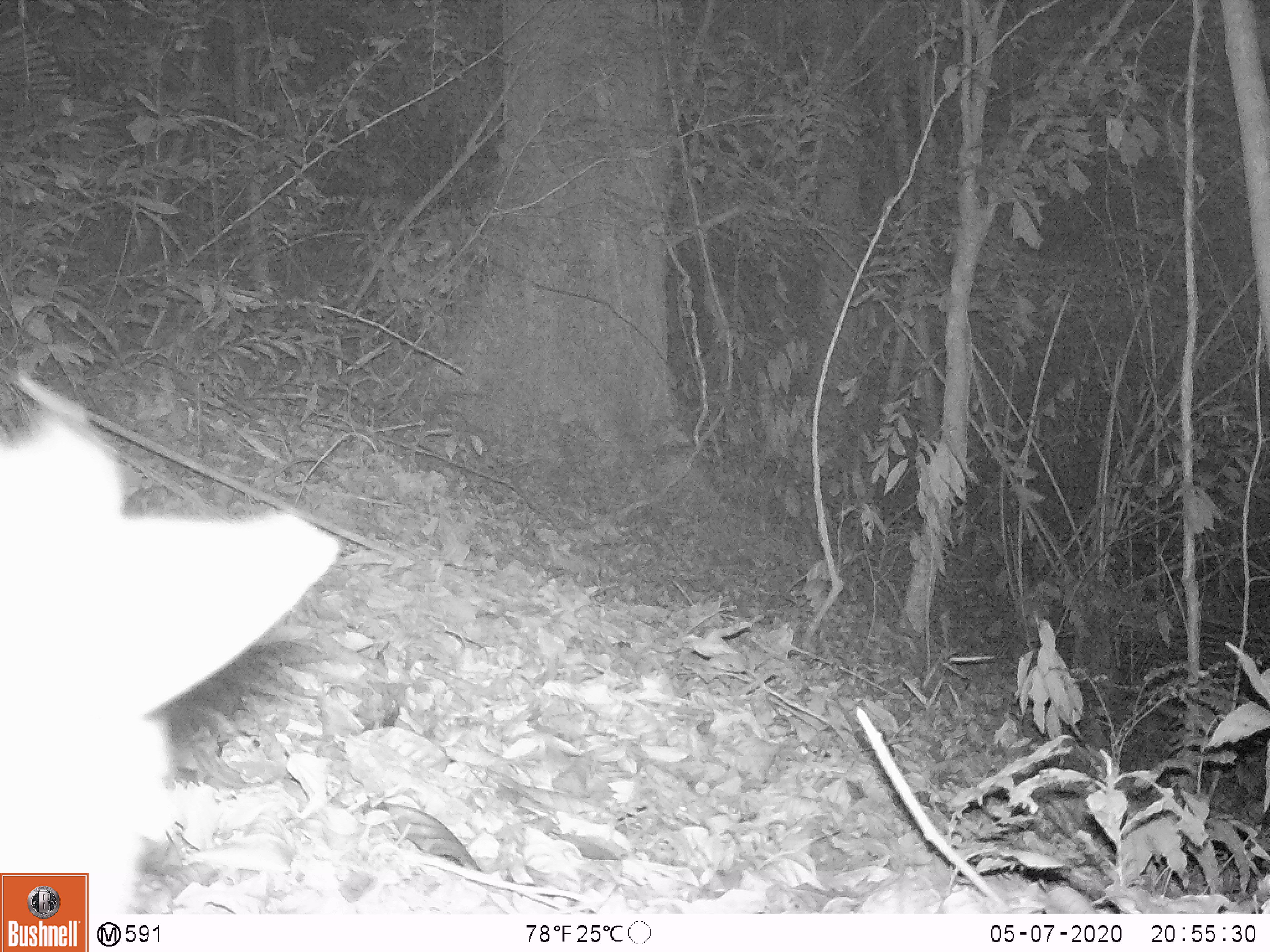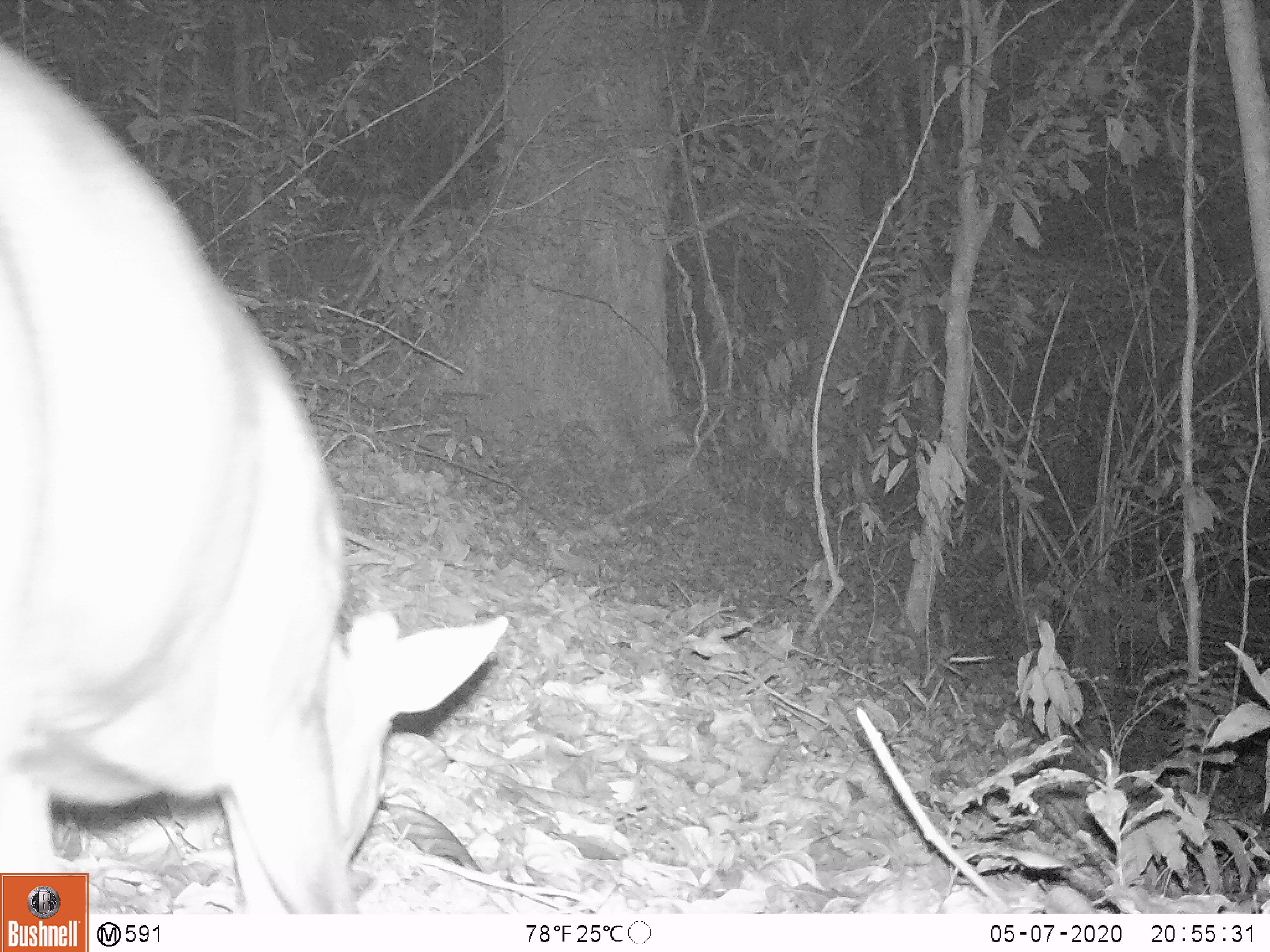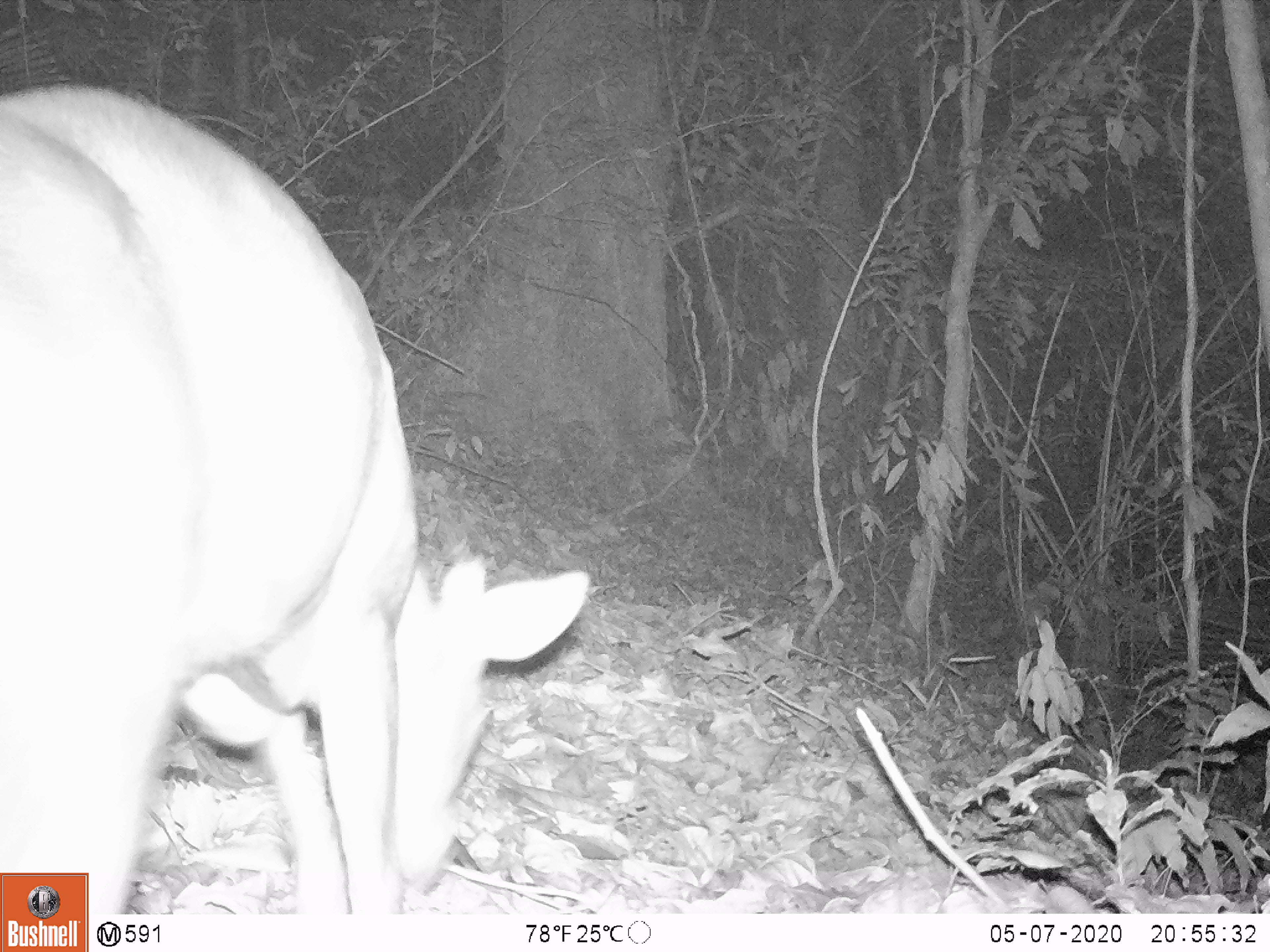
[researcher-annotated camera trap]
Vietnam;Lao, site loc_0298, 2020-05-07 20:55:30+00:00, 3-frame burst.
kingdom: Animalia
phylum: Chordata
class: Mammalia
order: Artiodactyla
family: Cervidae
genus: Muntiacus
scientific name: Muntiacus rooseveltorum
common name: roosevelt's muntjac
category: roosevelts muntjac group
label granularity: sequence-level